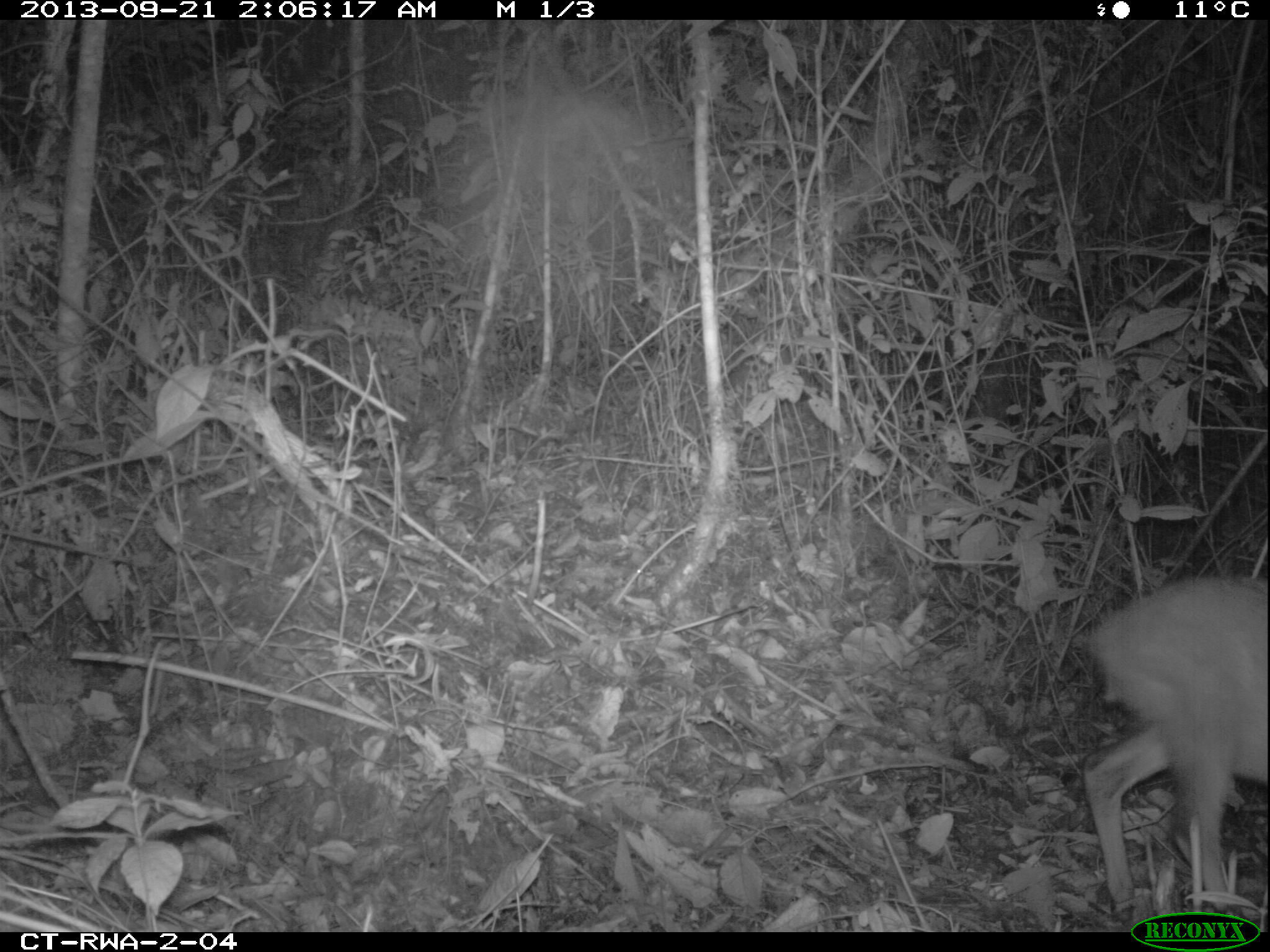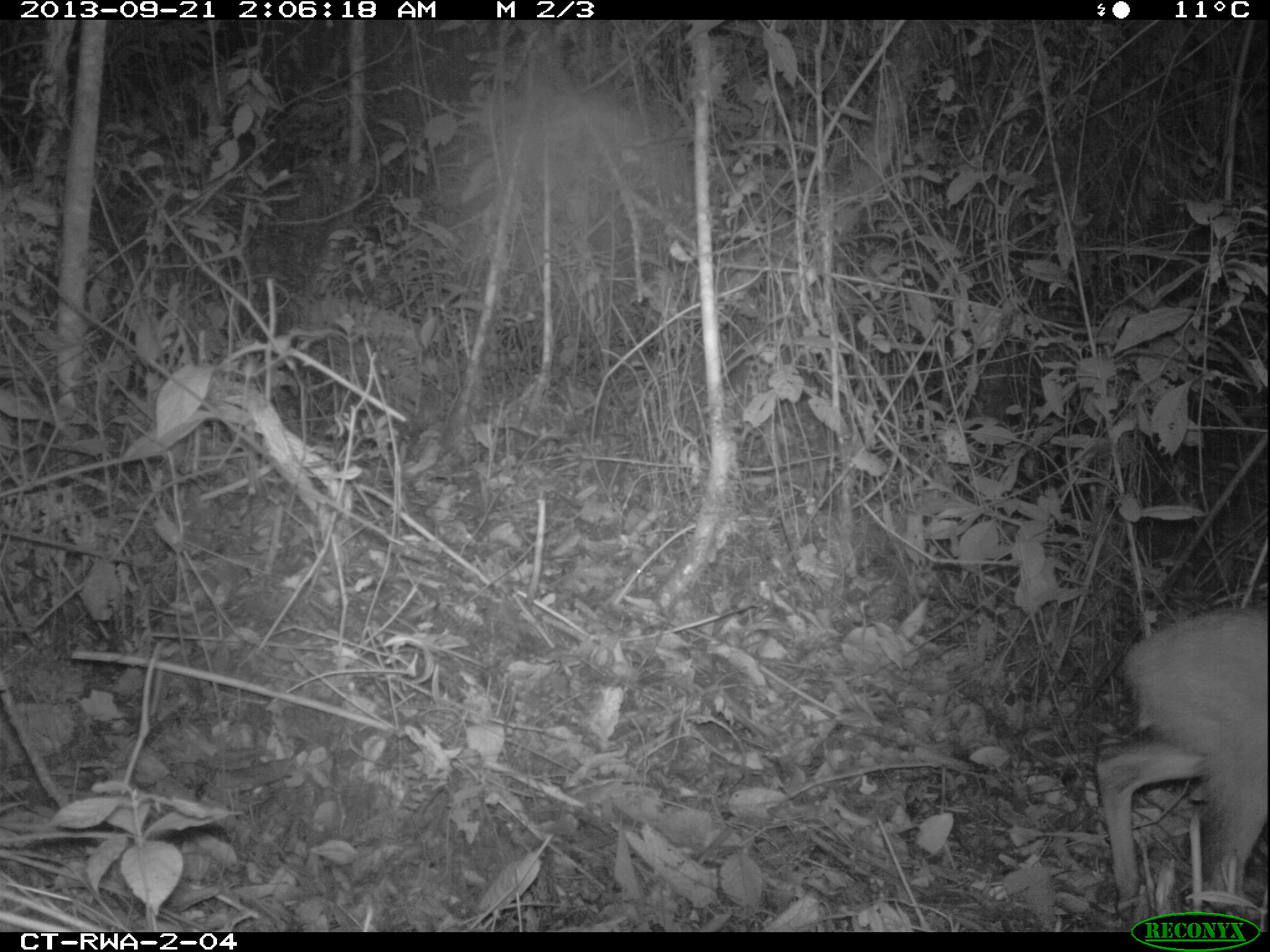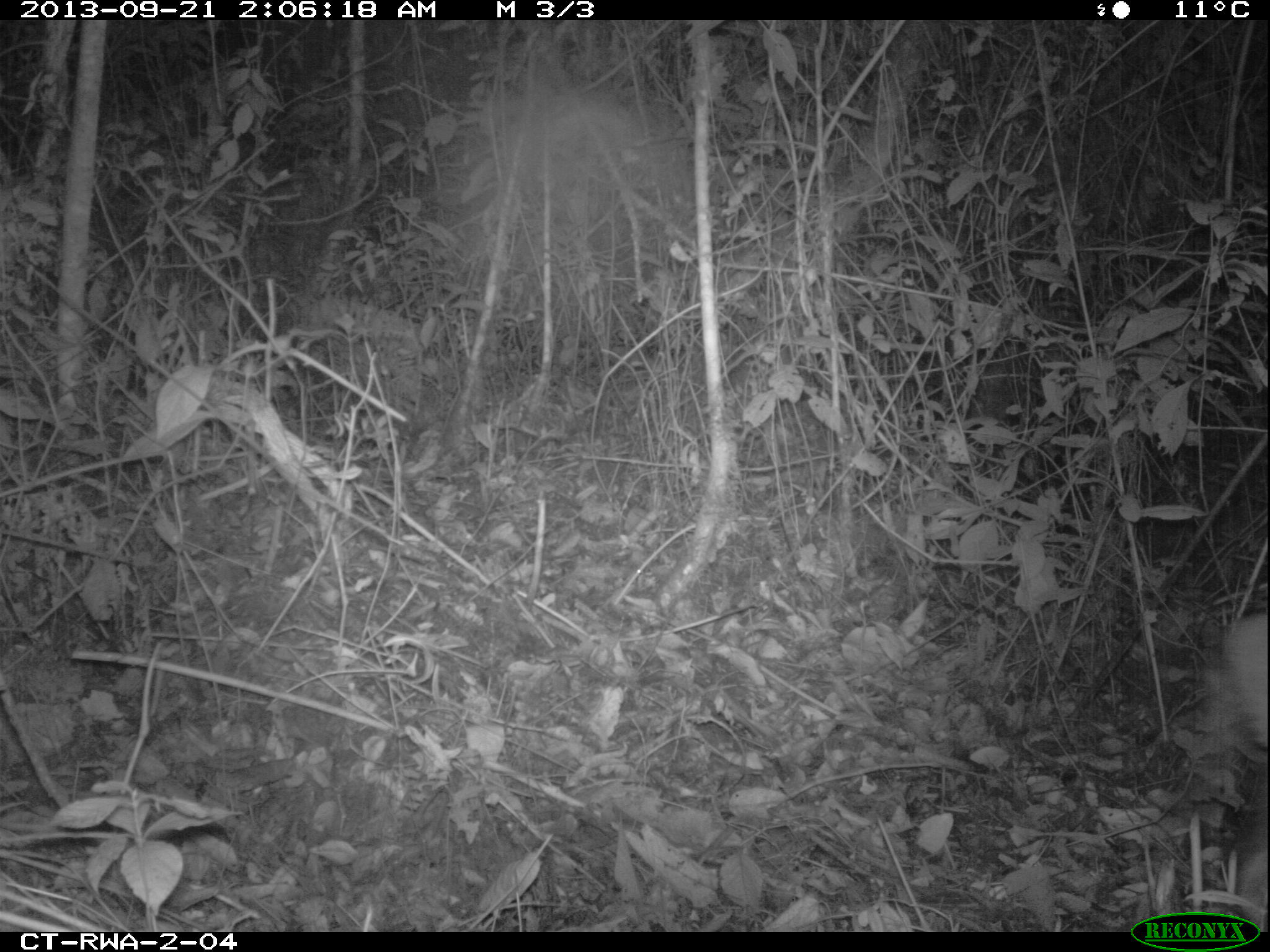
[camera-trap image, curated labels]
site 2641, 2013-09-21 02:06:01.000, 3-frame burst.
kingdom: Animalia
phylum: Chordata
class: Mammalia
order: Artiodactyla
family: Bovidae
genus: Cephalophus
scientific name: Cephalophus nigrifrons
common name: black-fronted duiker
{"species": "Cephalophus nigrifrons (black-fronted duiker)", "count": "1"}